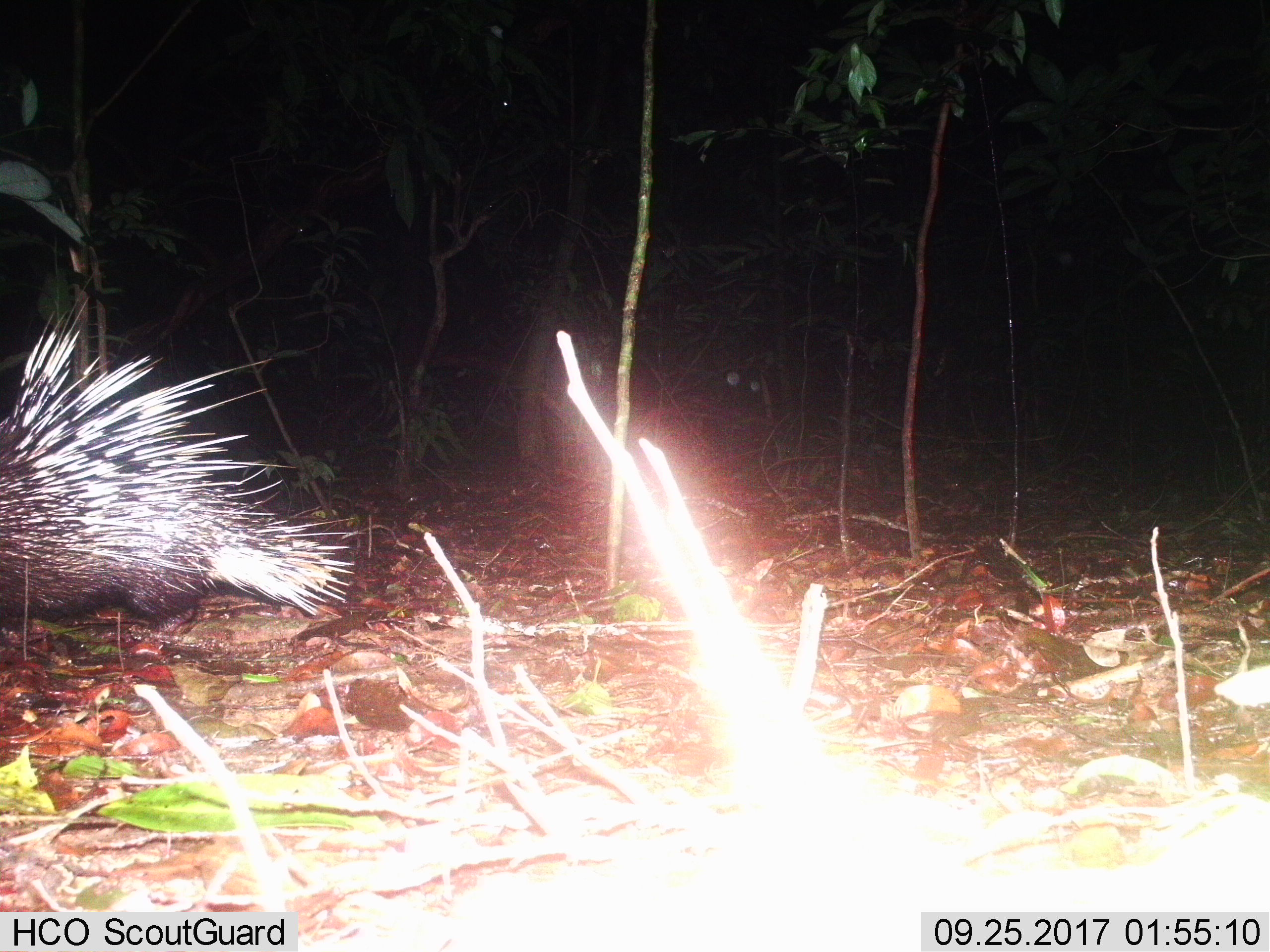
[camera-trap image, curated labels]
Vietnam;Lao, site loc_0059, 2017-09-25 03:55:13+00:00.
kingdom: Animalia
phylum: Chordata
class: Mammalia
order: Rodentia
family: Hystricidae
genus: Hystrix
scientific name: Hystrix brachyura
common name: malayan porcupine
Malayan porcupine (Hystrix brachyura). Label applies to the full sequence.